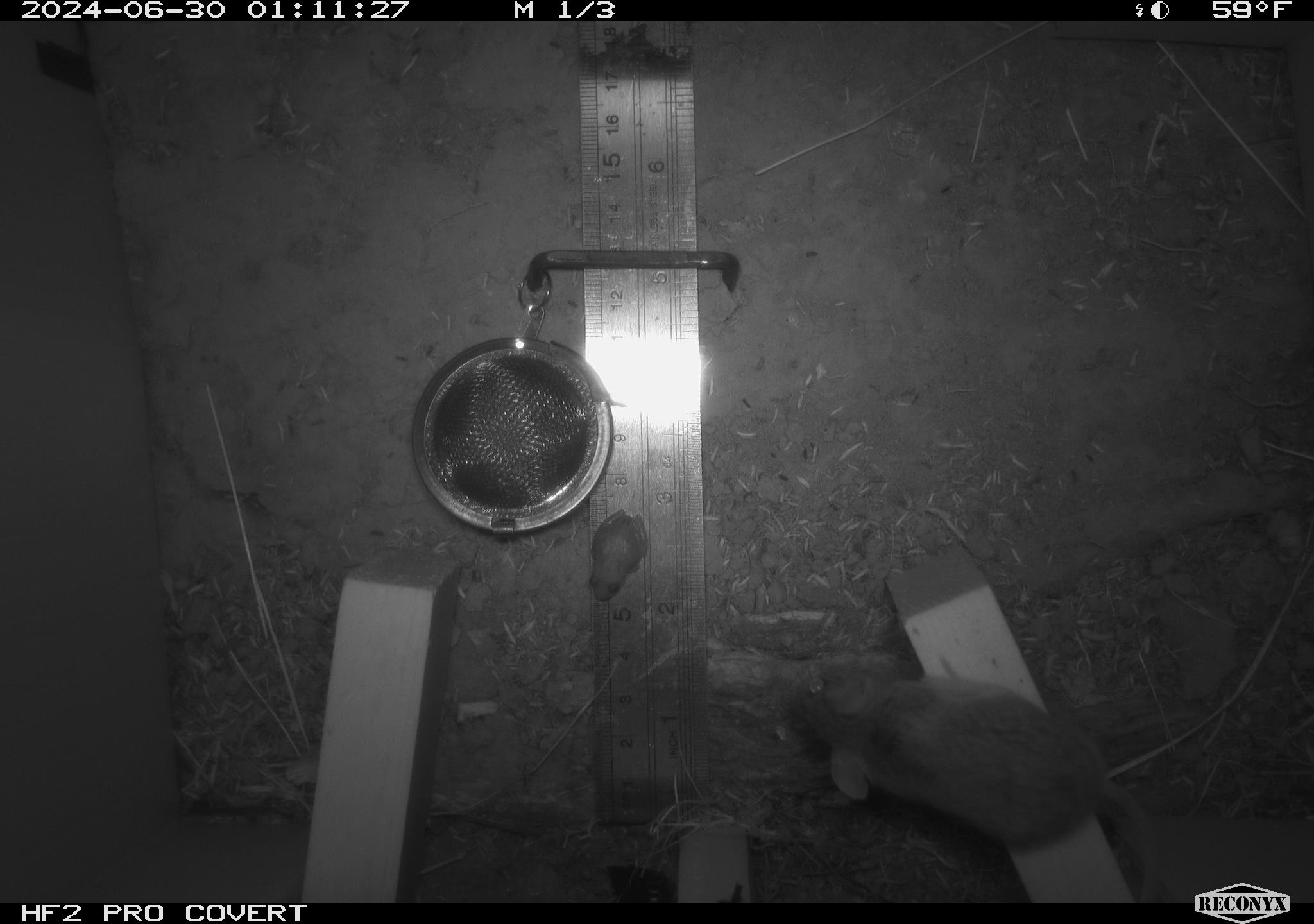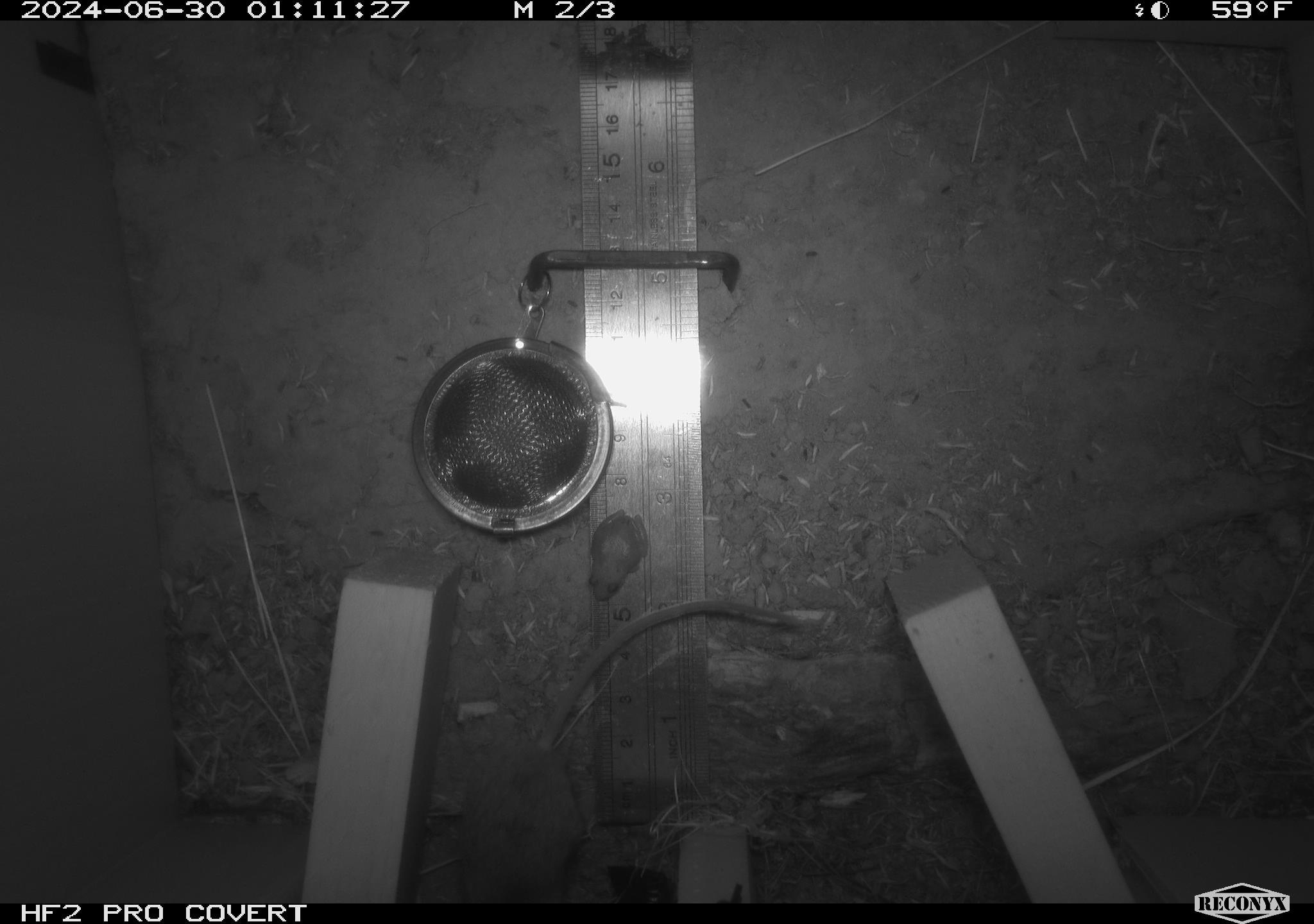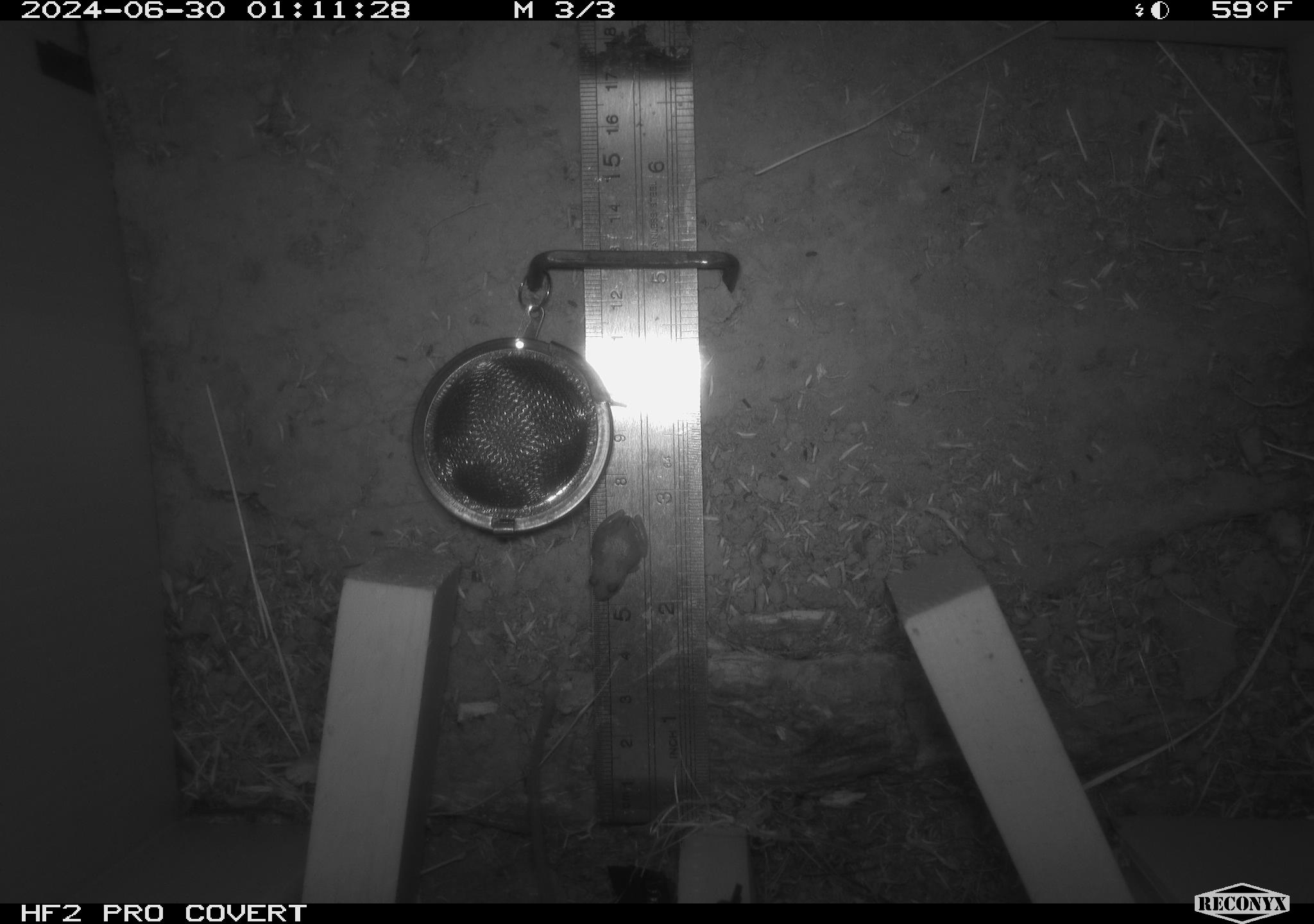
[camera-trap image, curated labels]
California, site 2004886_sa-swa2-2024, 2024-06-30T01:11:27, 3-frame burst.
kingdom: Animalia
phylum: Arthropoda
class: Insecta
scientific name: Insecta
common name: insect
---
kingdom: Animalia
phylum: Chordata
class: Mammalia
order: Rodentia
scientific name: Rodentia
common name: mouse species